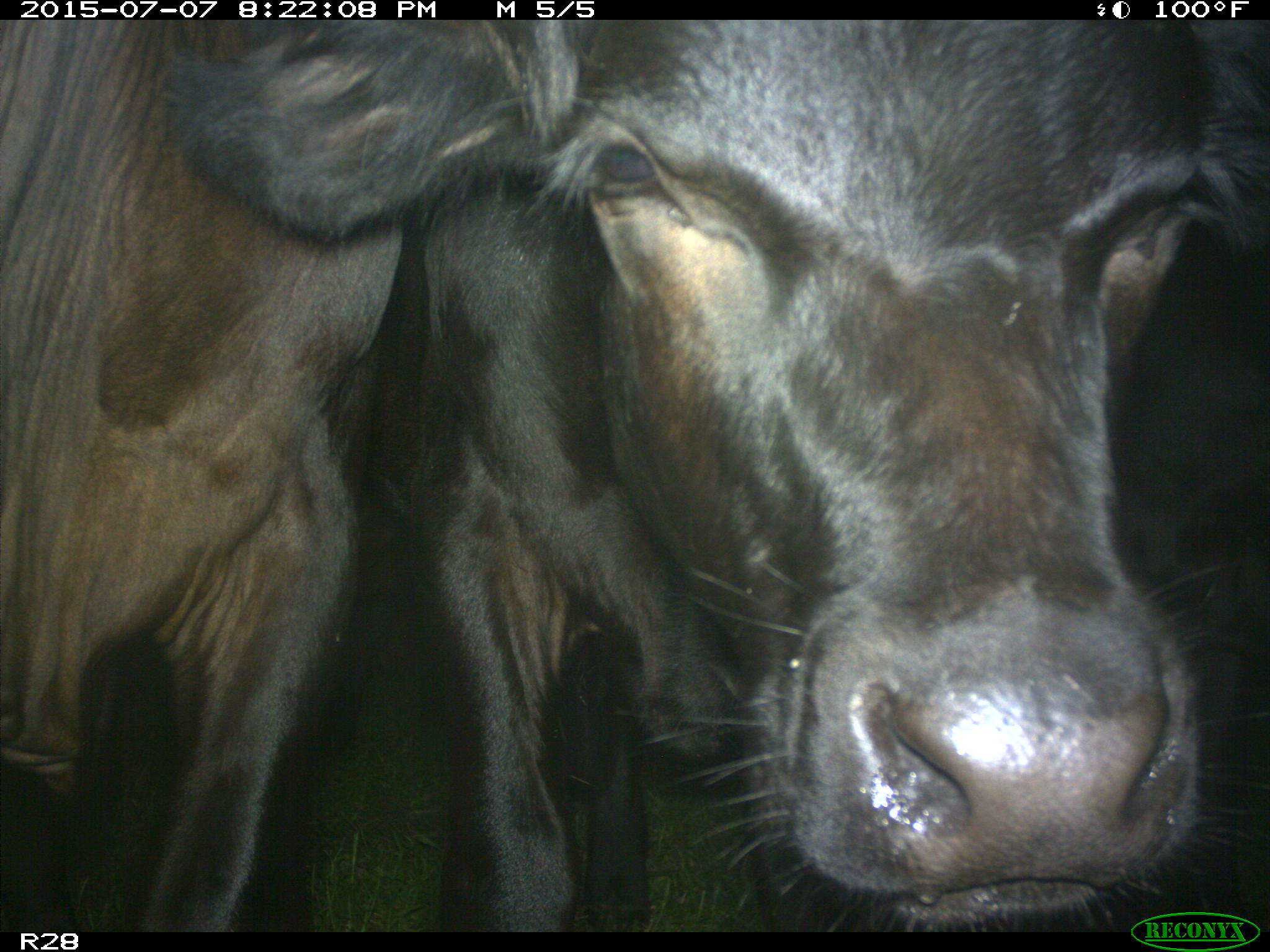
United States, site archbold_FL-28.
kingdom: Animalia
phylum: Chordata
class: Mammalia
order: Artiodactyla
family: Bovidae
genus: Bos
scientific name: Bos taurus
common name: domestic cow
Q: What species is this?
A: Bos taurus (domestic cow).